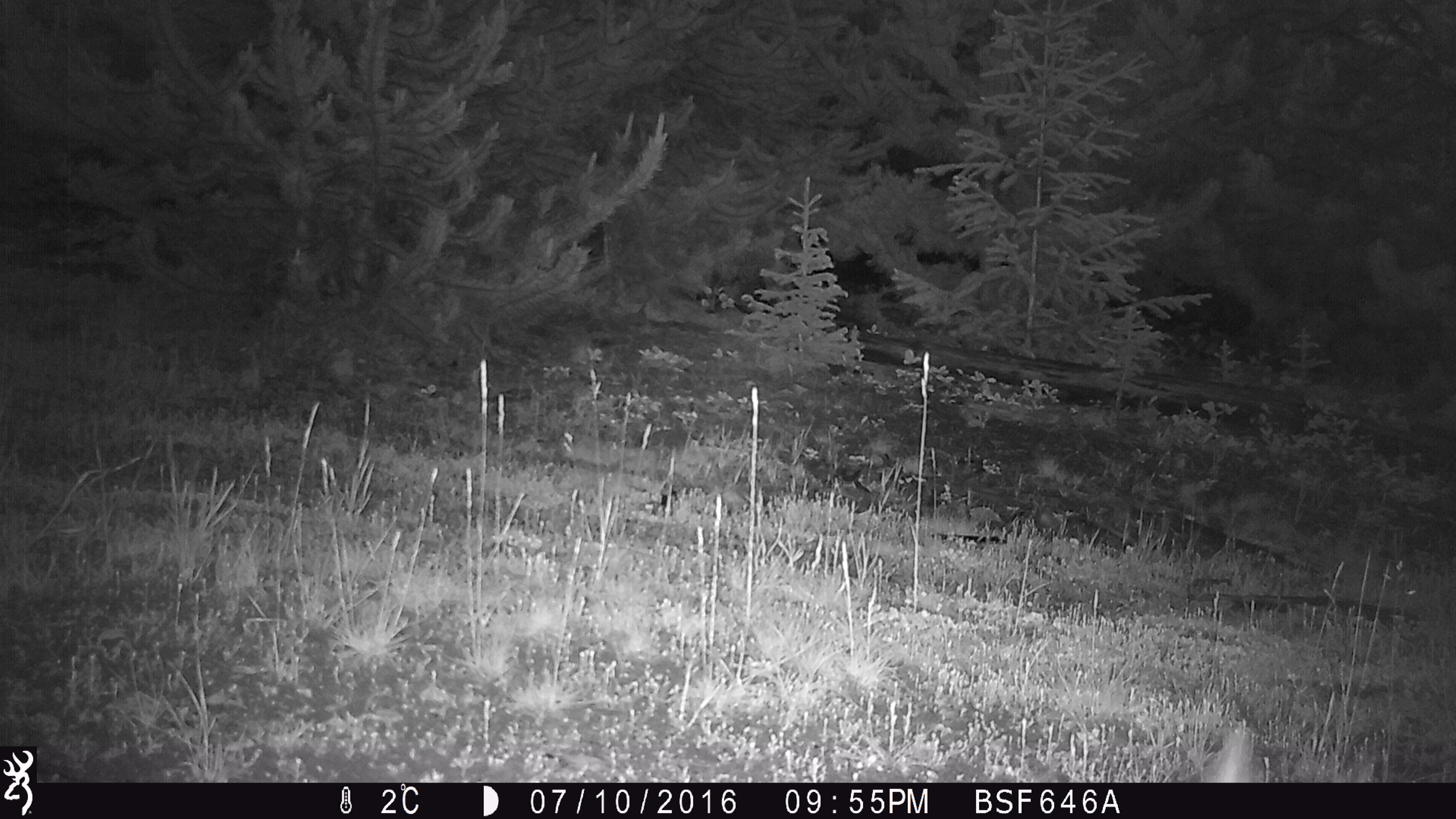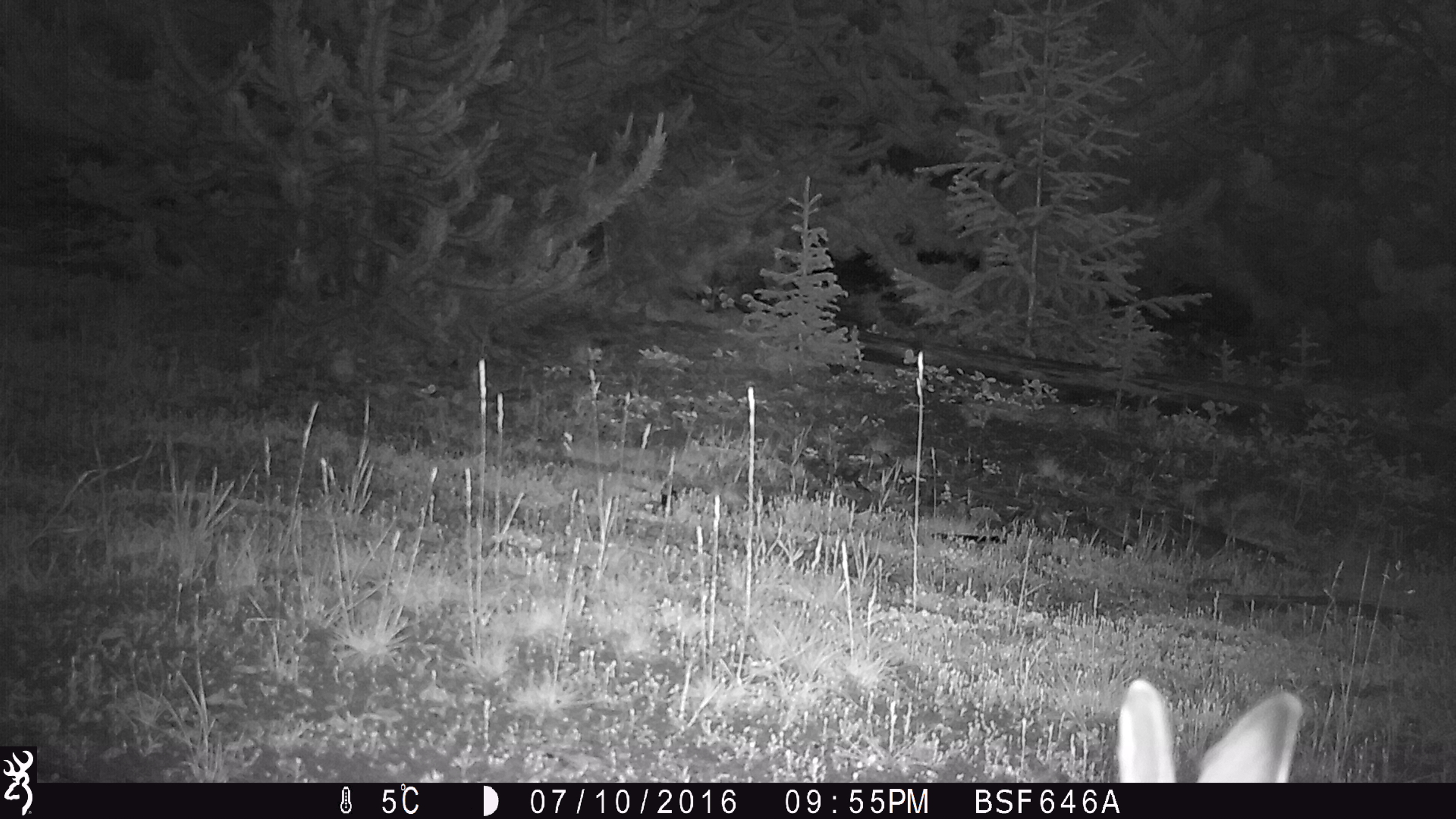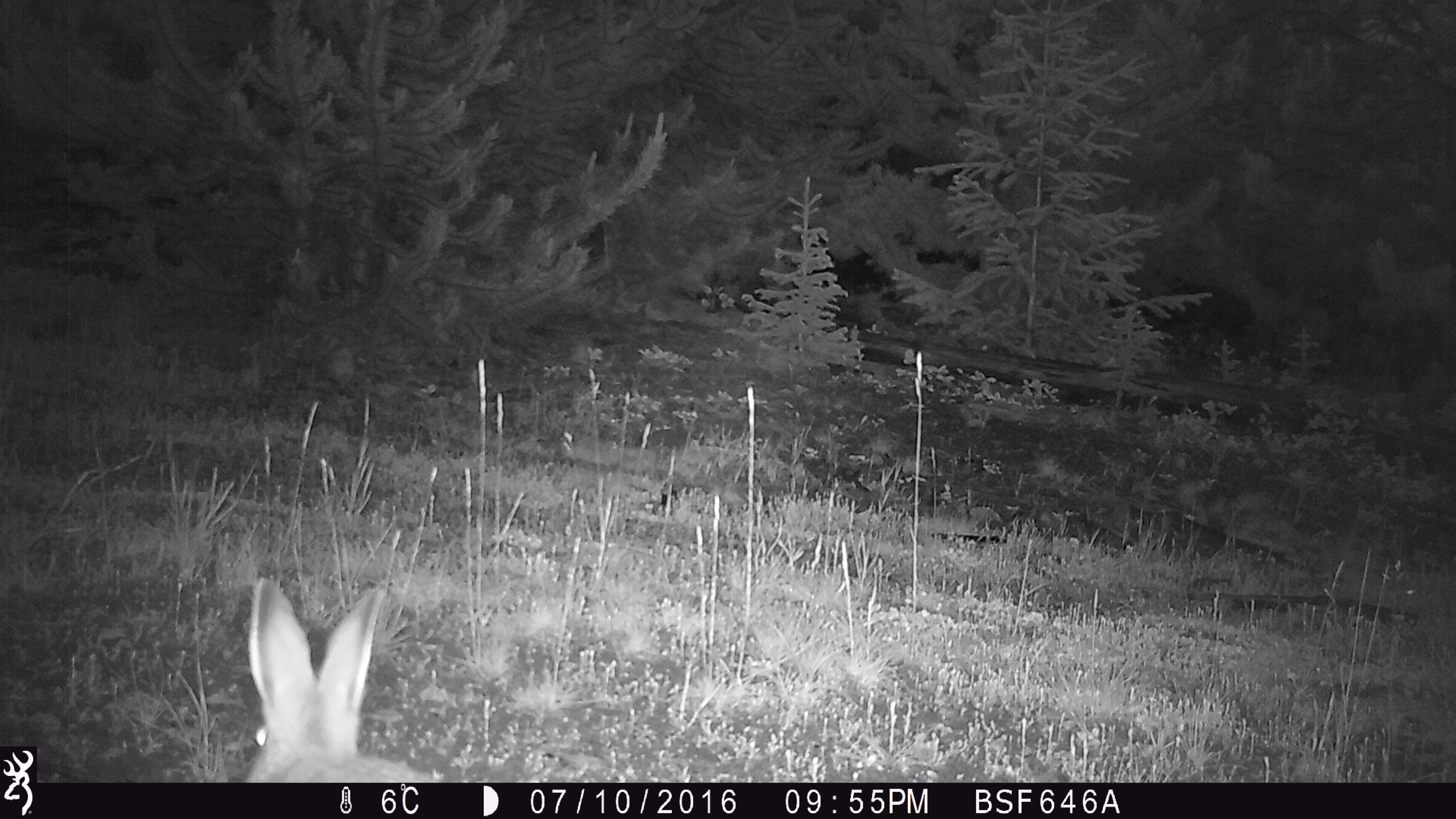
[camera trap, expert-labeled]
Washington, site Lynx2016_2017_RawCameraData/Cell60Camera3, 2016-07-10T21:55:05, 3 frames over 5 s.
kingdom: Animalia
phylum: Chordata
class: Mammalia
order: Lagomorpha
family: Leporidae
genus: Lepus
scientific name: Lepus americanus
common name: snowshoe hare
Lepus americanus (snowshoe hare). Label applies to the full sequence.